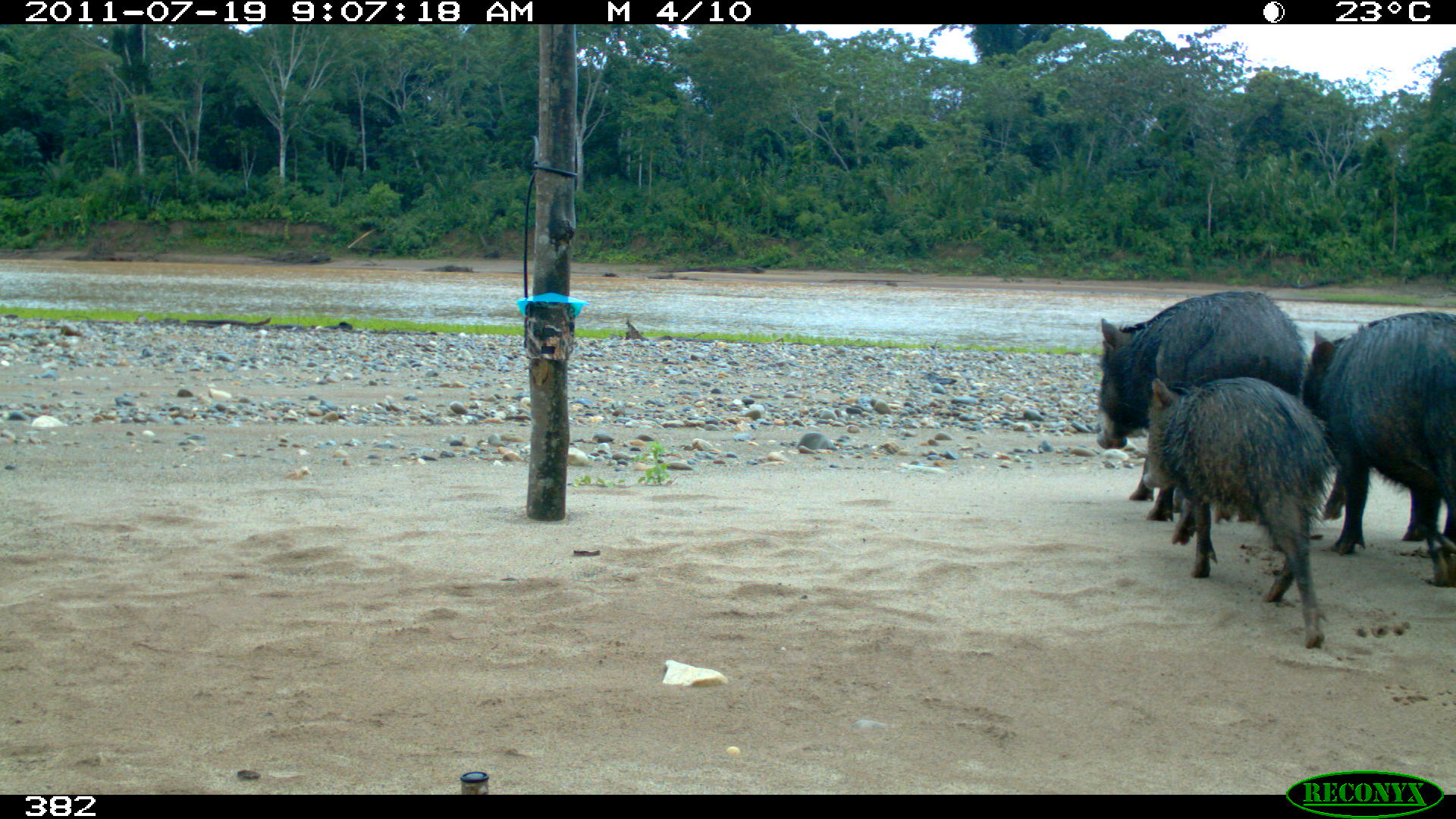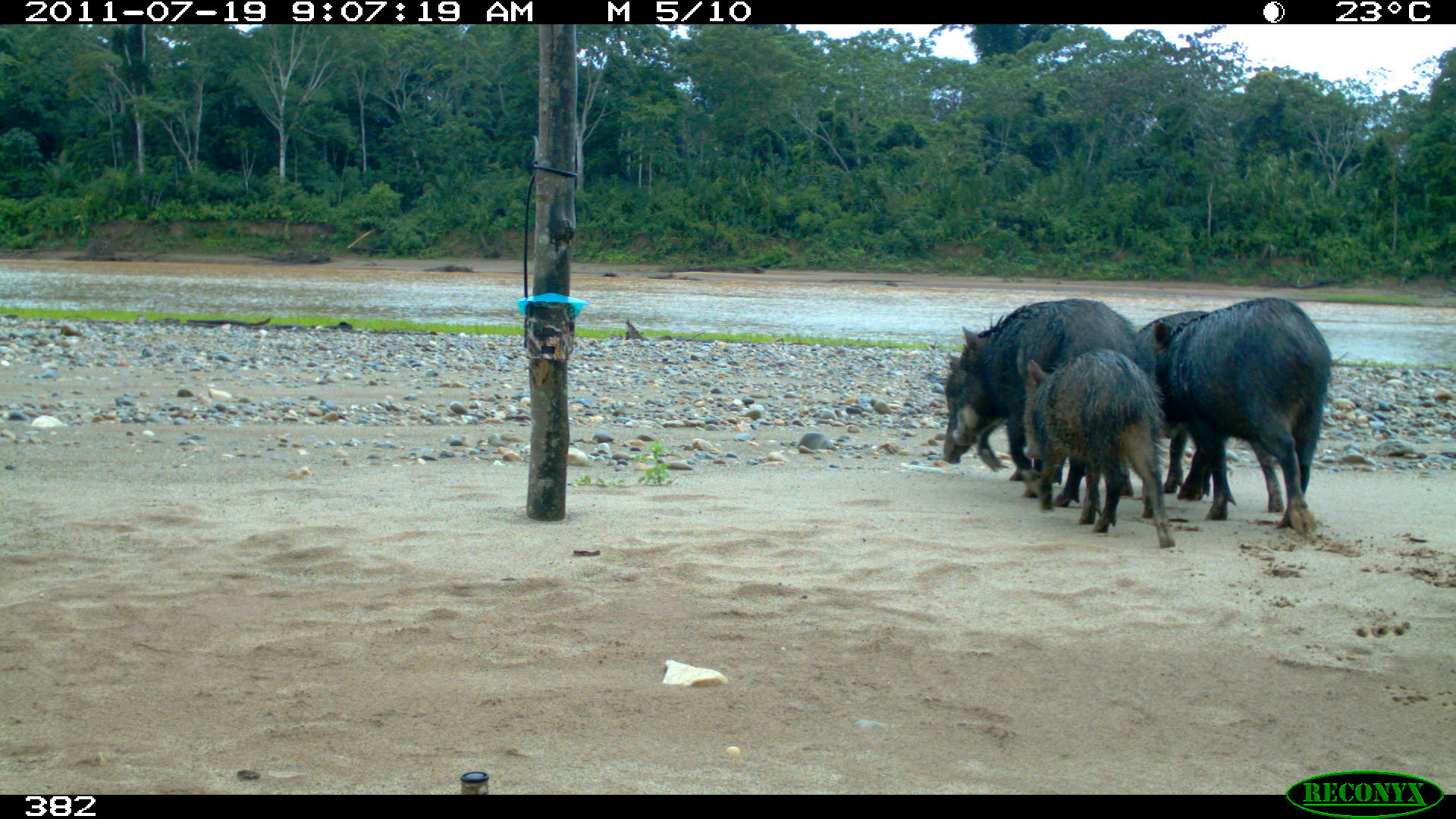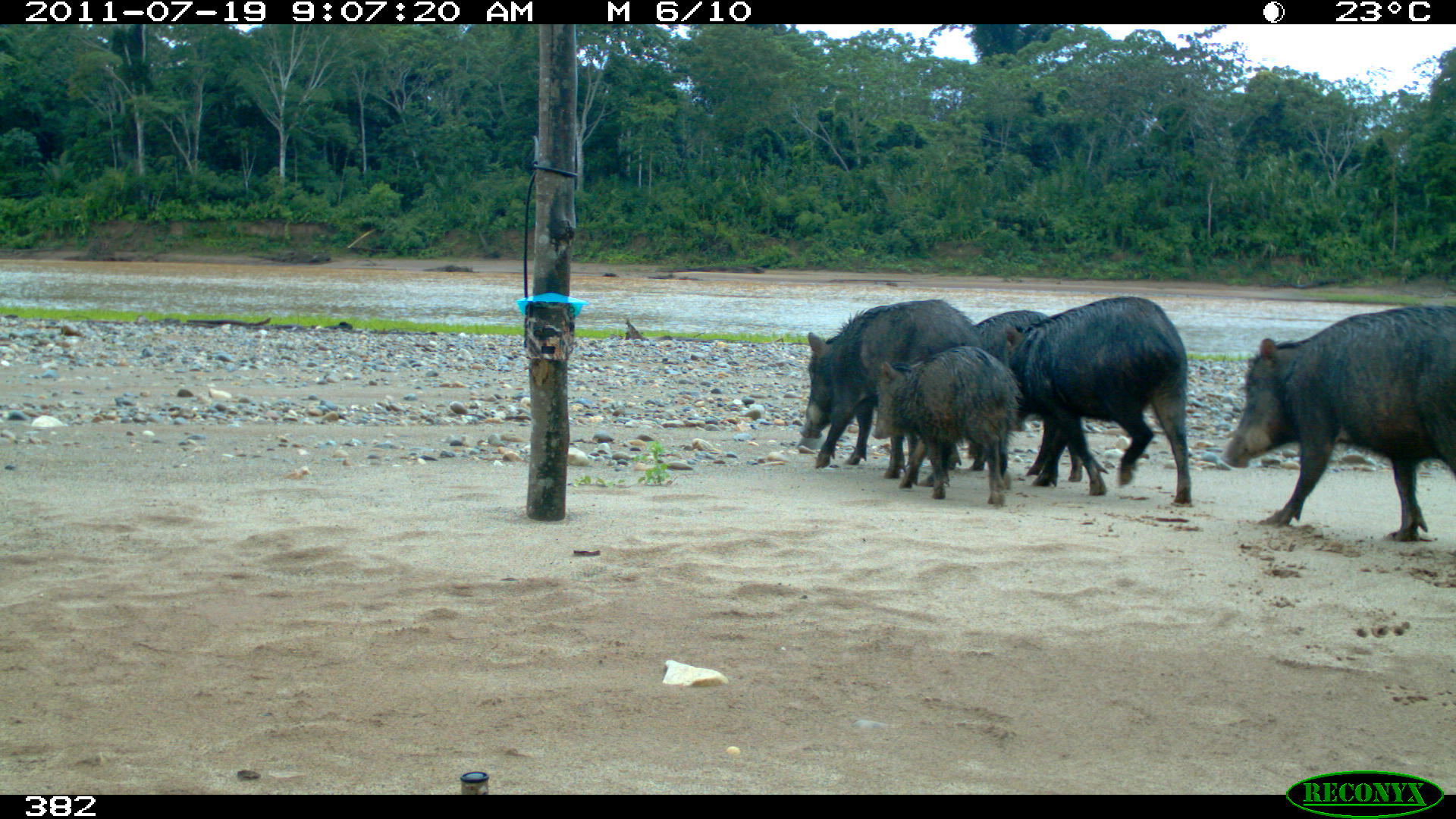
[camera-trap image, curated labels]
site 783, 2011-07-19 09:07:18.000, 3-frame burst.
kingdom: Animalia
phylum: Chordata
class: Mammalia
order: Artiodactyla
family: Tayassuidae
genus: Tayassu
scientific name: Tayassu pecari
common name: white-lipped peccary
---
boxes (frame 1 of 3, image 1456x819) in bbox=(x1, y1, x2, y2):
tayassu pecari: bbox=(1142, 378, 1341, 650); bbox=(1096, 290, 1306, 501); bbox=(1304, 311, 1455, 582); bbox=(1300, 330, 1440, 540)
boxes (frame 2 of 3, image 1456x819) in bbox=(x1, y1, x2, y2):
tayassu pecari: bbox=(953, 299, 1155, 520); bbox=(1156, 297, 1332, 538); bbox=(1023, 348, 1174, 548); bbox=(943, 354, 1007, 474); bbox=(1138, 311, 1208, 348)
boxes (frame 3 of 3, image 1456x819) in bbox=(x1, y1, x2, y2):
tayassu pecari: bbox=(1222, 305, 1456, 542); bbox=(1010, 296, 1192, 504); bbox=(800, 299, 983, 481); bbox=(874, 344, 1019, 507); bbox=(975, 312, 1084, 481)